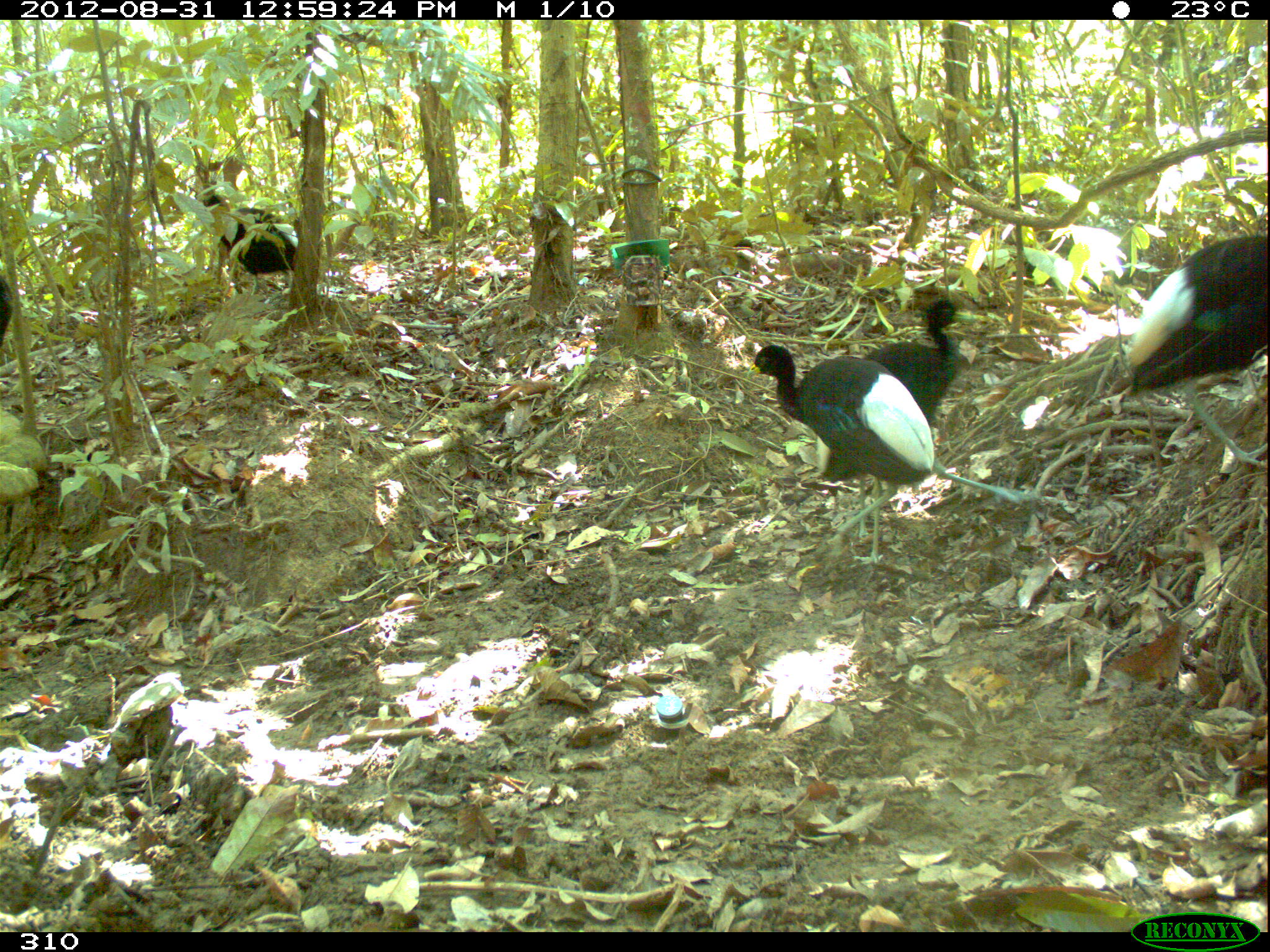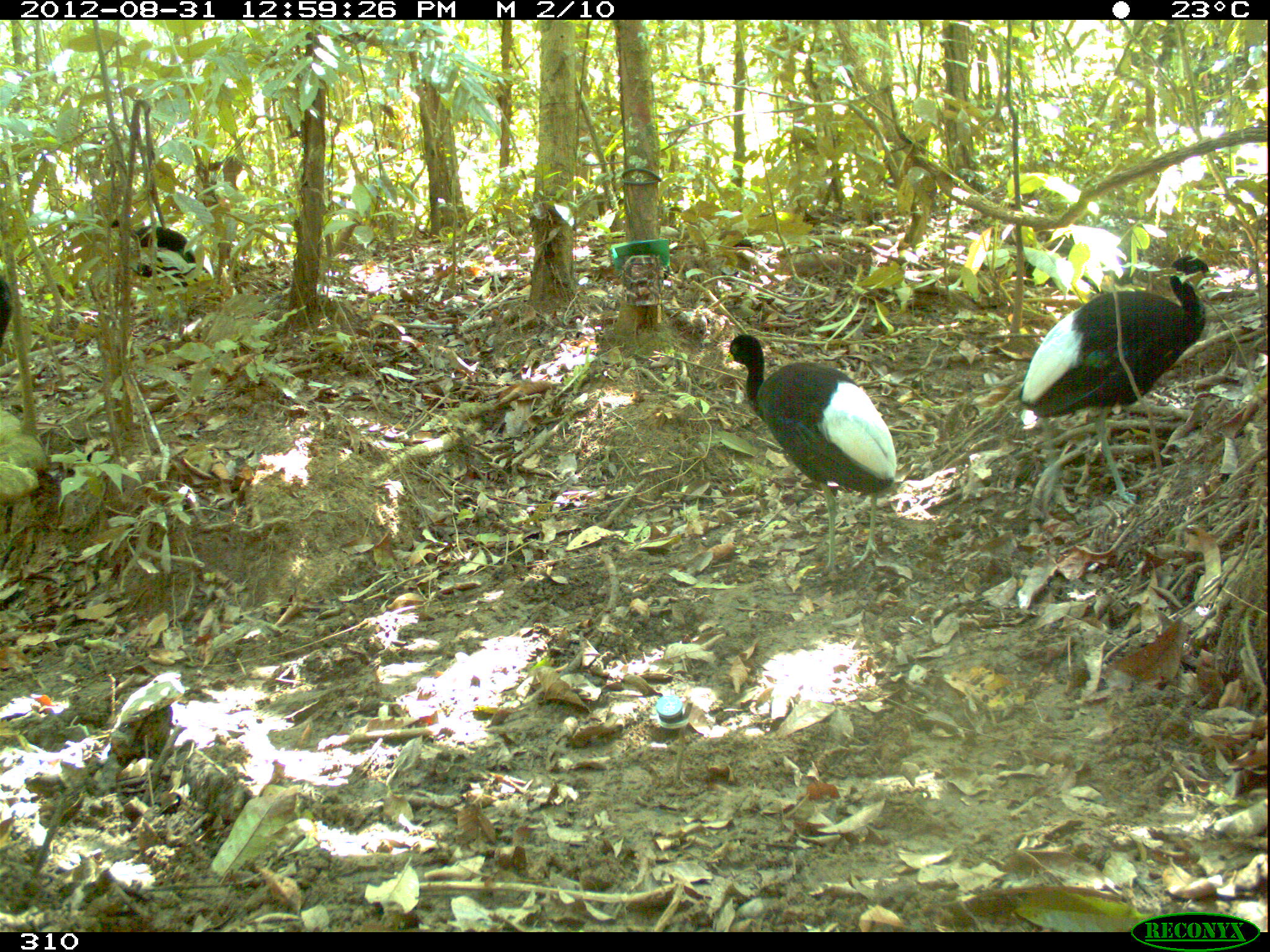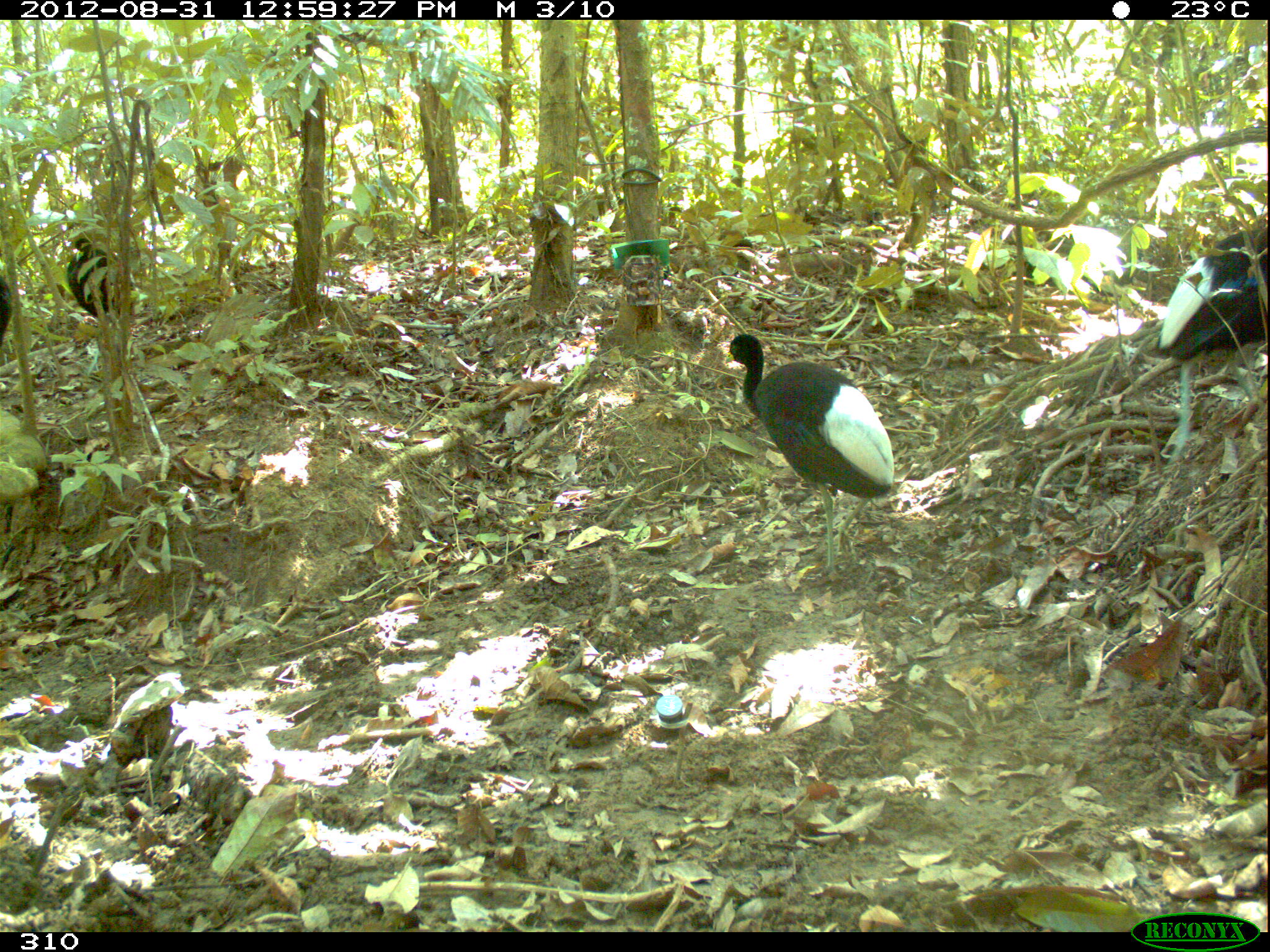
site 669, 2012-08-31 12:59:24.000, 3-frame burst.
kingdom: Animalia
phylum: Chordata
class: Aves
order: Gruiformes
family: Psophiidae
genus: Psophia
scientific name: Psophia leucoptera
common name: pale-winged trumpeter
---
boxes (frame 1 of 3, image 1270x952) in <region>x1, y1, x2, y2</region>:
psophia leucoptera: <region>813, 284, 1025, 535</region>; <region>747, 342, 936, 561</region>; <region>1127, 234, 1264, 462</region>; <region>200, 190, 294, 293</region>; <region>0, 276, 12, 345</region>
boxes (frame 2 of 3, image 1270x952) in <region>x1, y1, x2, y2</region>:
psophia leucoptera: <region>1011, 252, 1220, 513</region>; <region>722, 329, 898, 580</region>; <region>110, 219, 212, 308</region>; <region>0, 277, 13, 346</region>